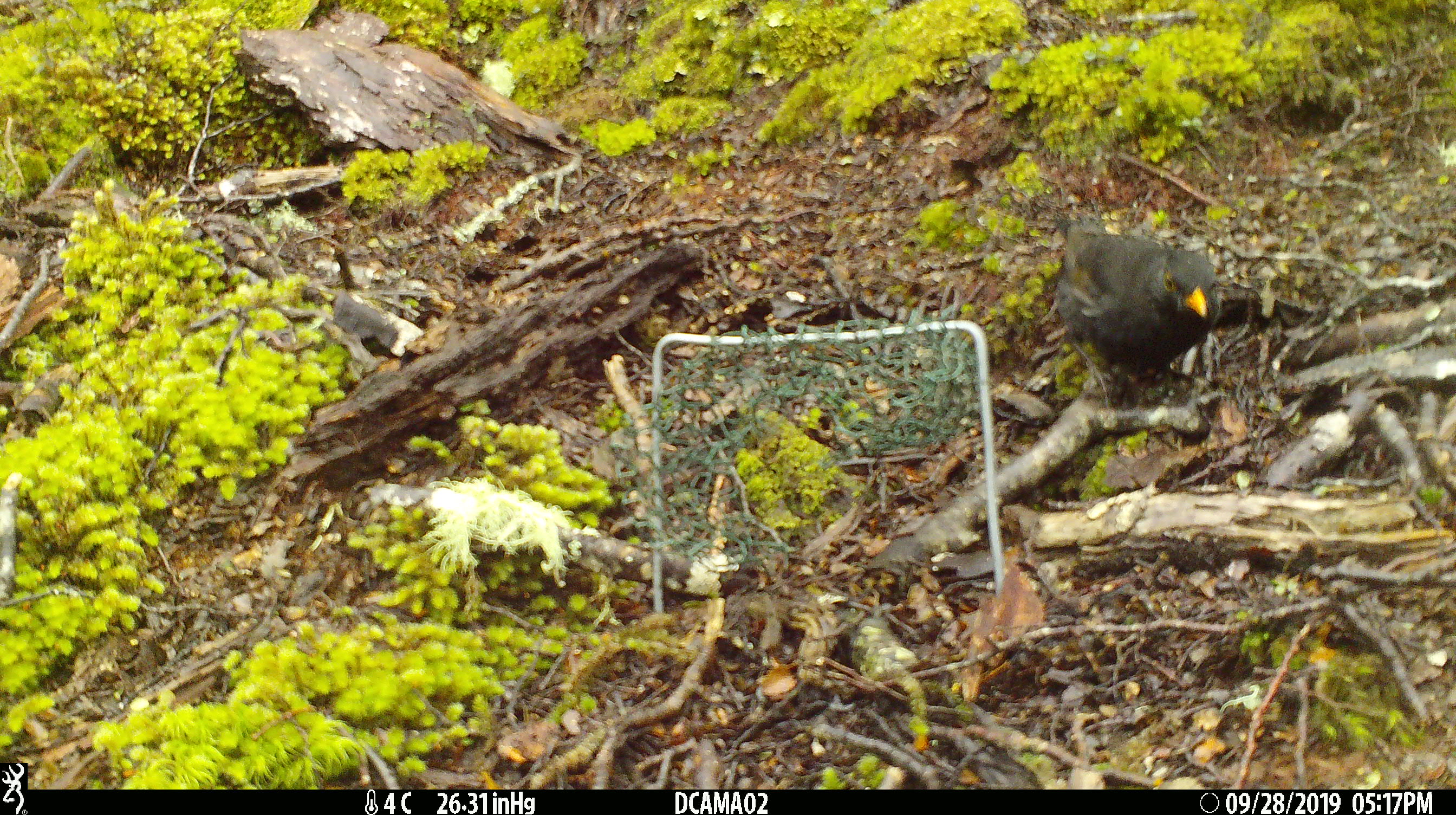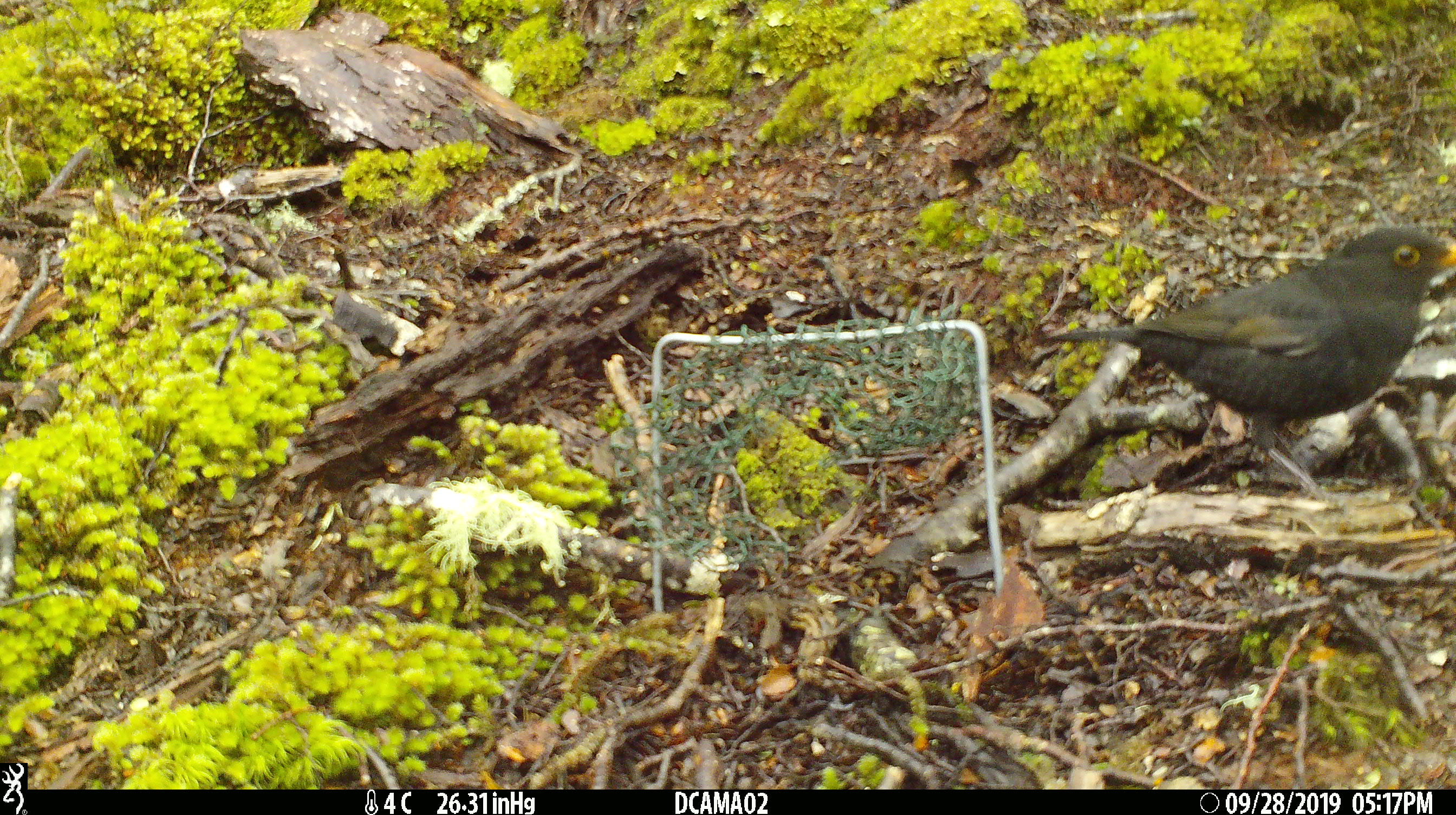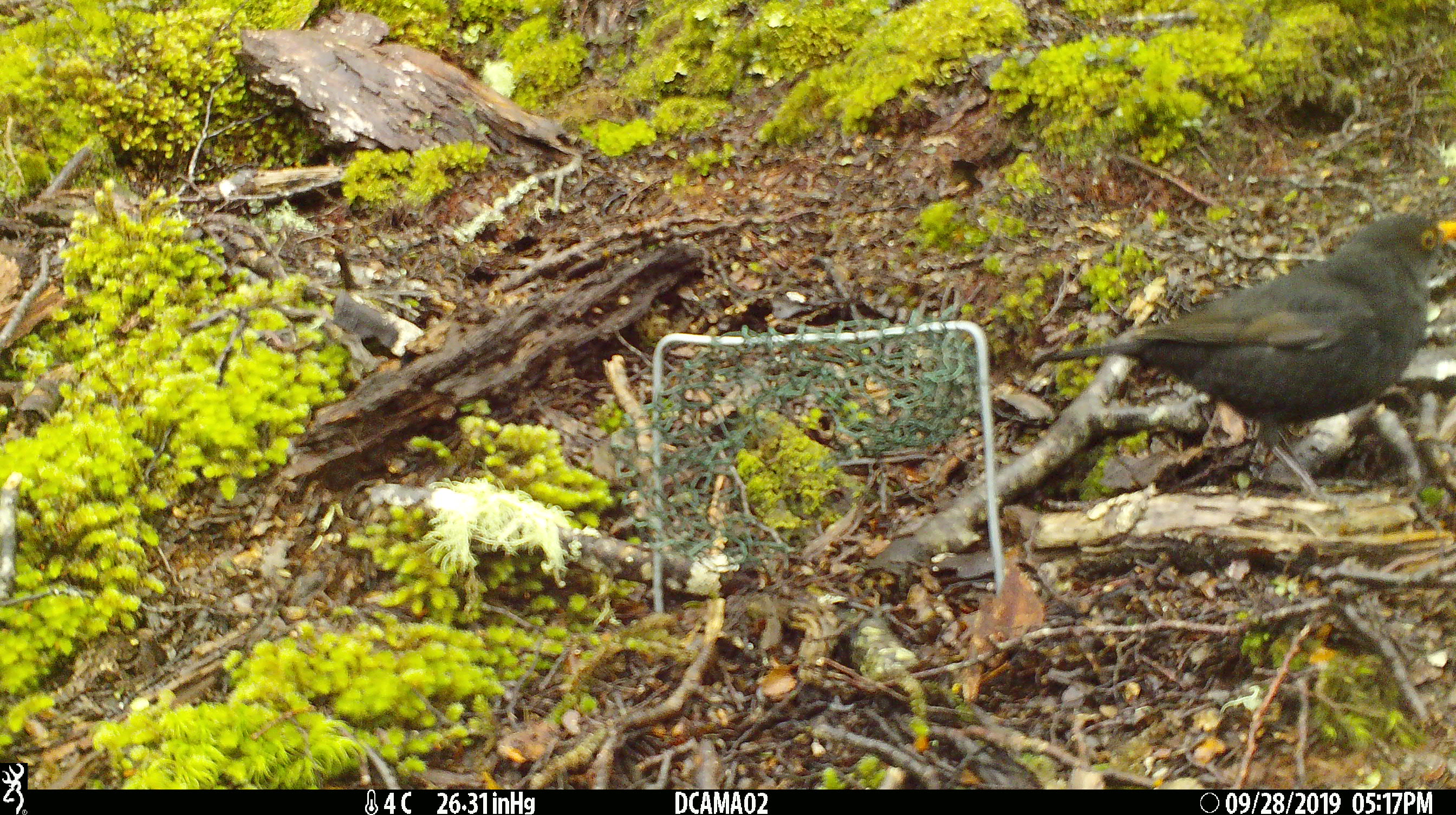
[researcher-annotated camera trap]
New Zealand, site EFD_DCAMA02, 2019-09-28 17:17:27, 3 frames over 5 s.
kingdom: Animalia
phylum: Chordata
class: Aves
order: Passeriformes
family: Turdidae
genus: Turdus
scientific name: Turdus merula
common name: eurasian blackbird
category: blackbird